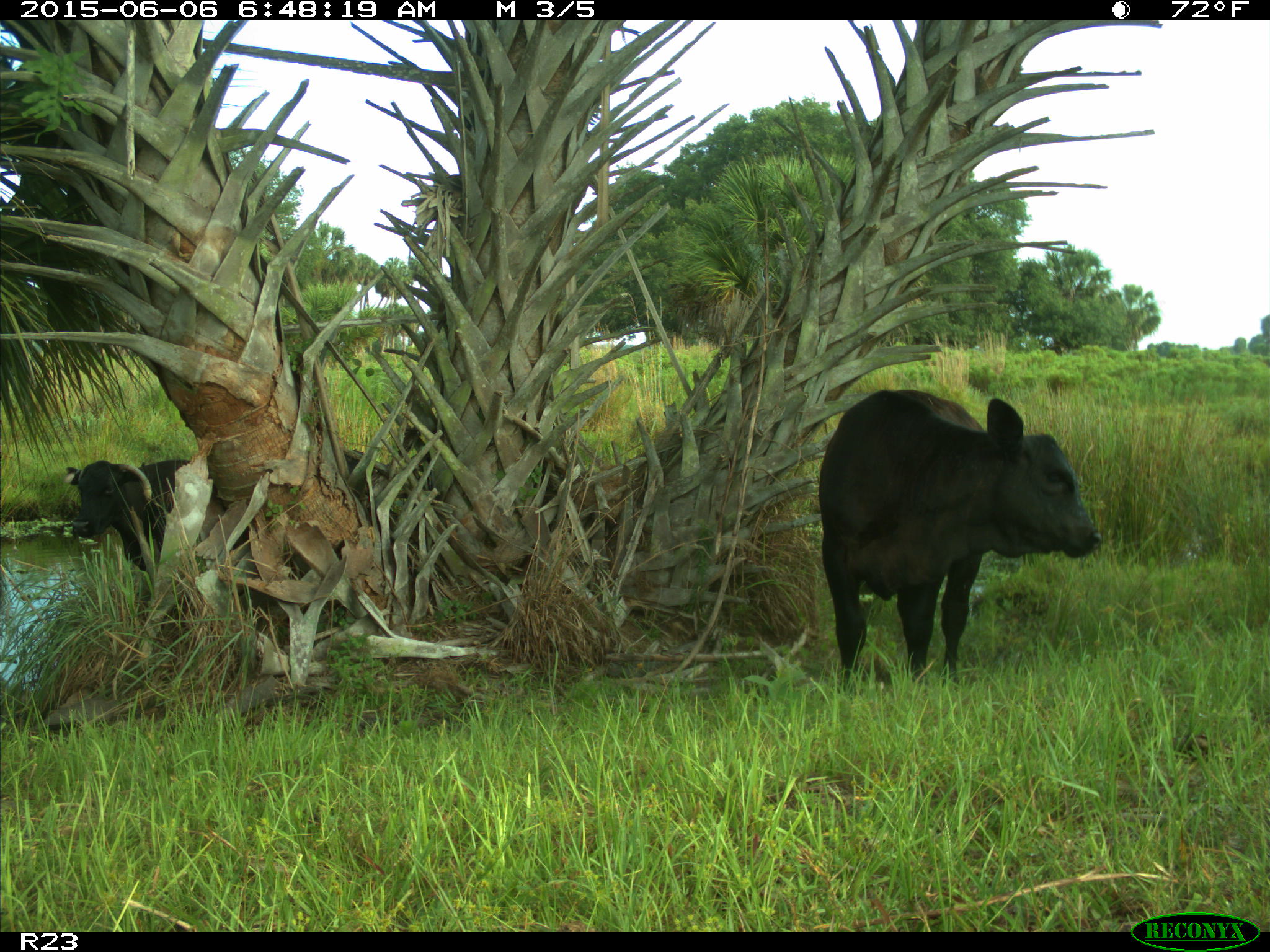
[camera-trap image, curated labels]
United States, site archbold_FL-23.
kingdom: Animalia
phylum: Chordata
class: Mammalia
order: Artiodactyla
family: Bovidae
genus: Bos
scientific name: Bos taurus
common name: domestic cow